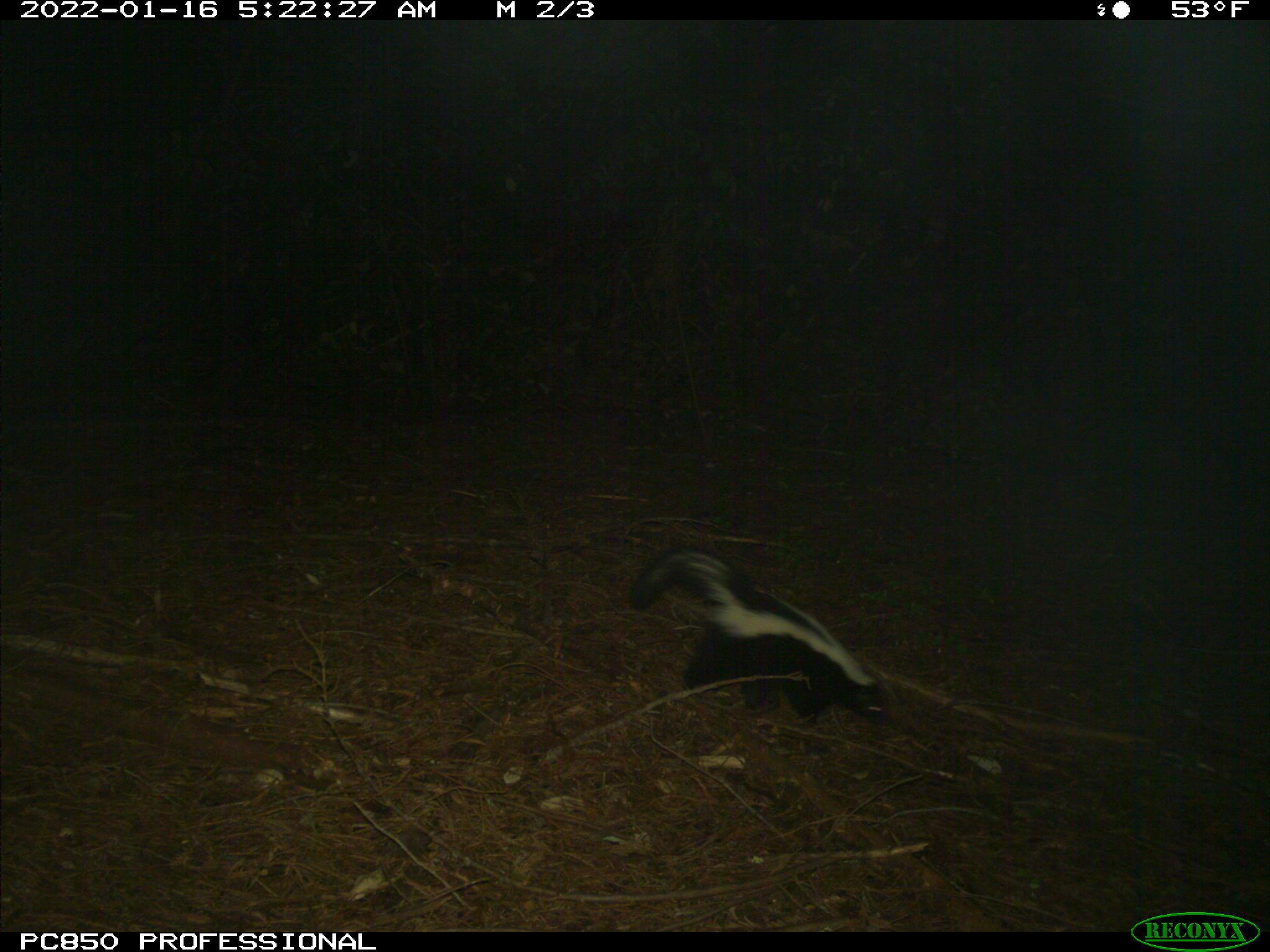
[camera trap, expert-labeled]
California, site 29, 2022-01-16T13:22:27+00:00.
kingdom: Animalia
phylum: Chordata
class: Mammalia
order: Carnivora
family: Mephitidae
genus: Mephitis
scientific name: Mephitis mephitis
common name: striped skunk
Striped skunk (Mephitis mephitis).